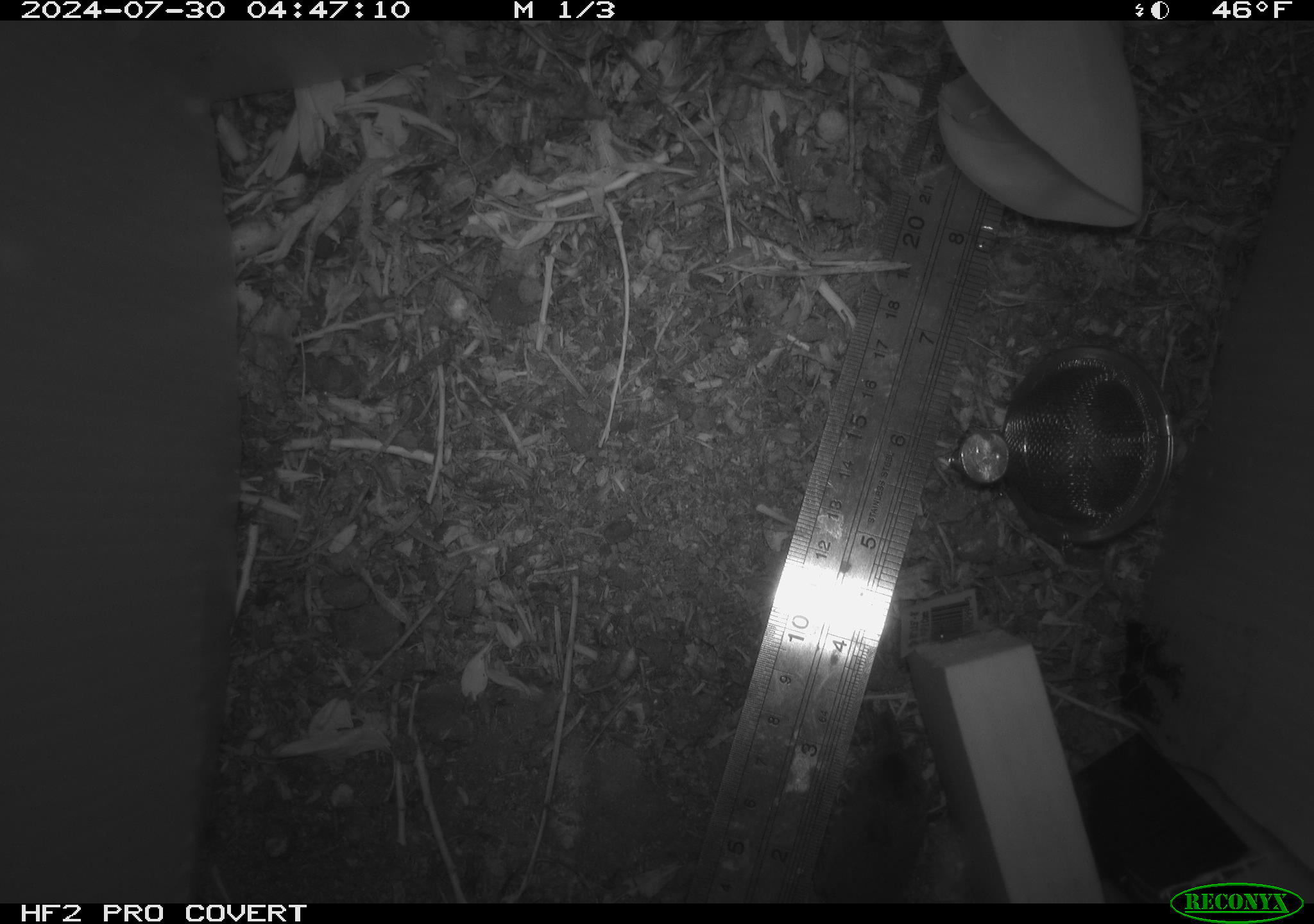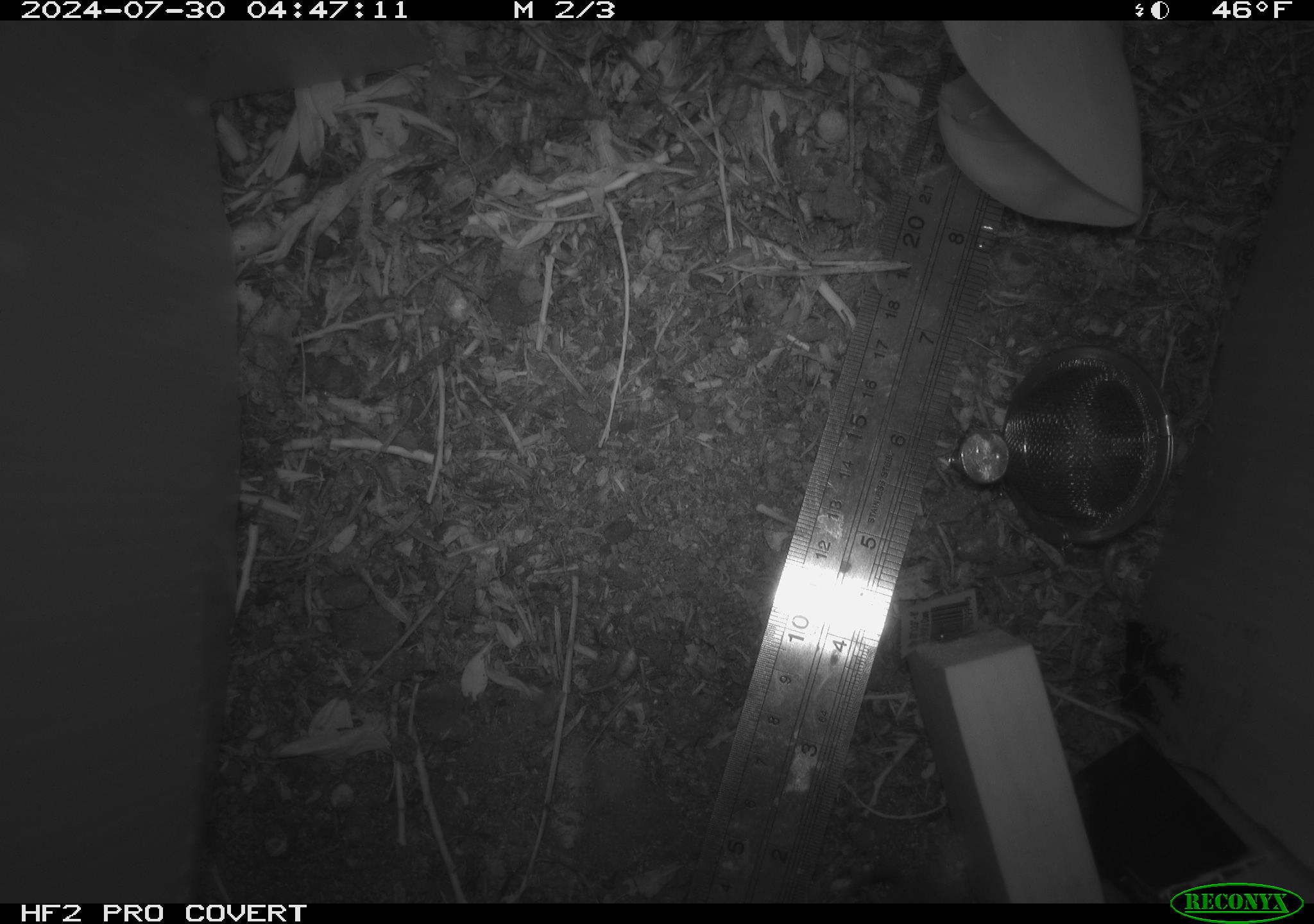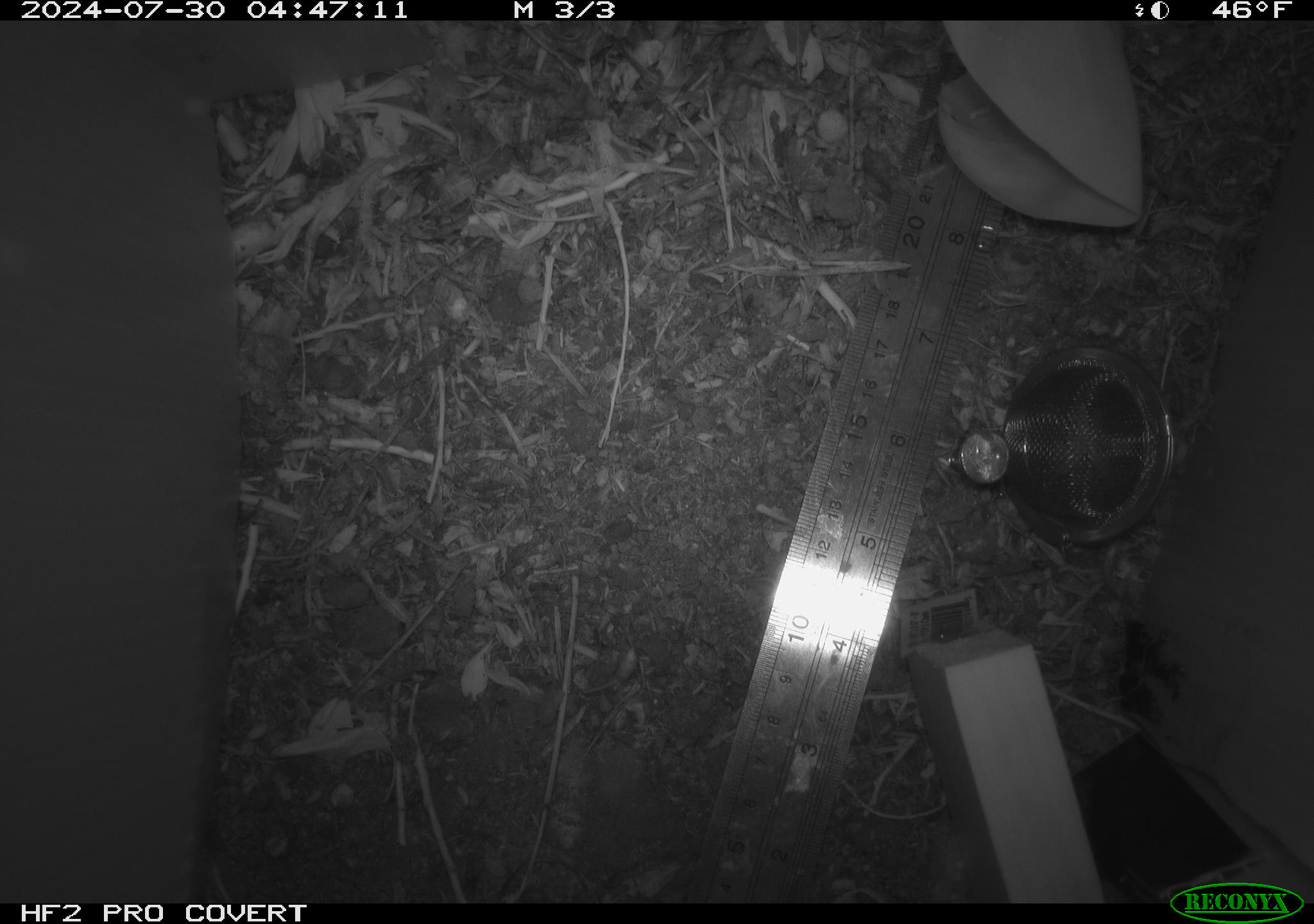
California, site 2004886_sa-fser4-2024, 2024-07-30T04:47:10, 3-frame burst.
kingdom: Animalia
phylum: Chordata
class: Mammalia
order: Rodentia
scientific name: Rodentia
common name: rodent